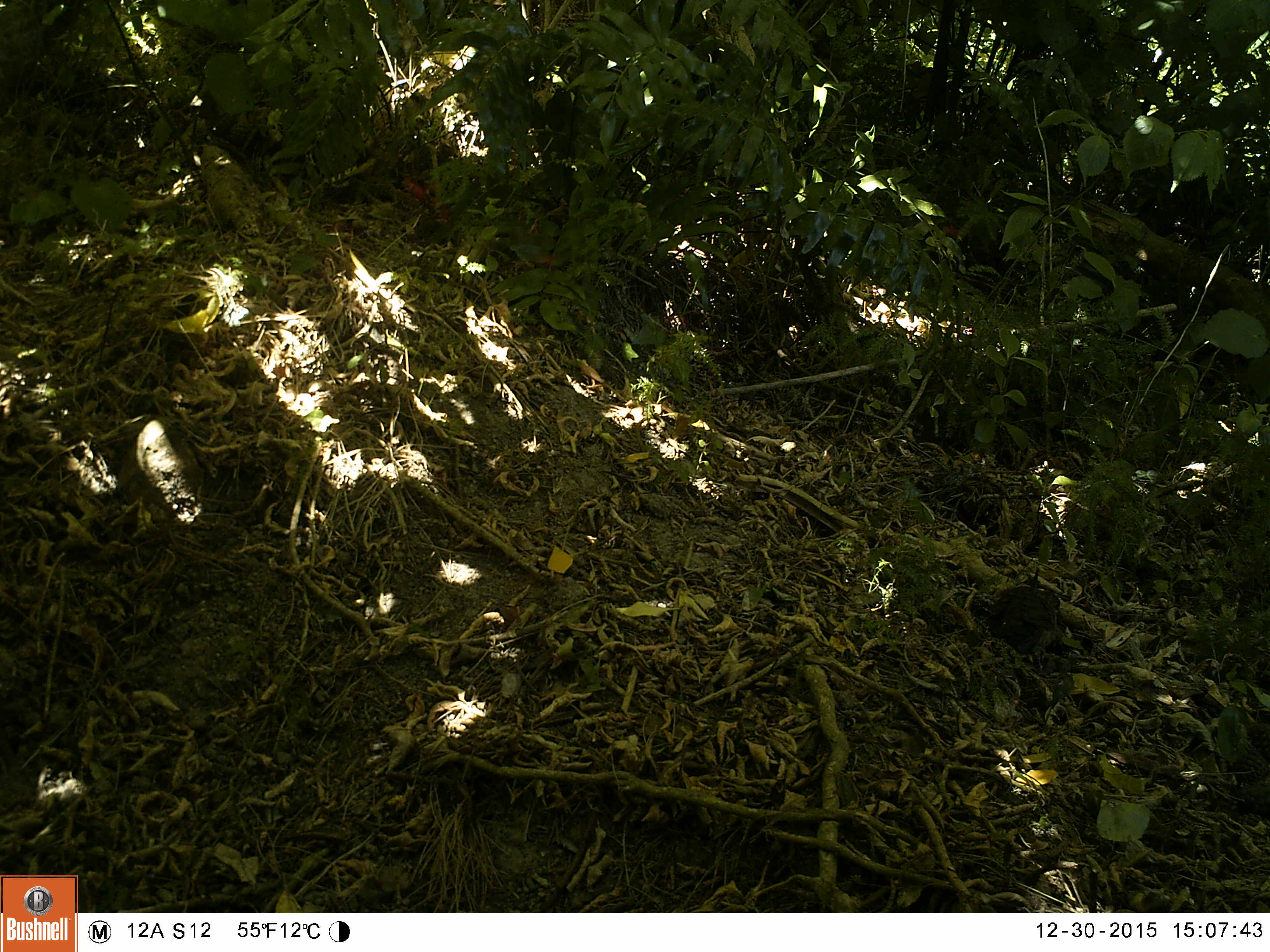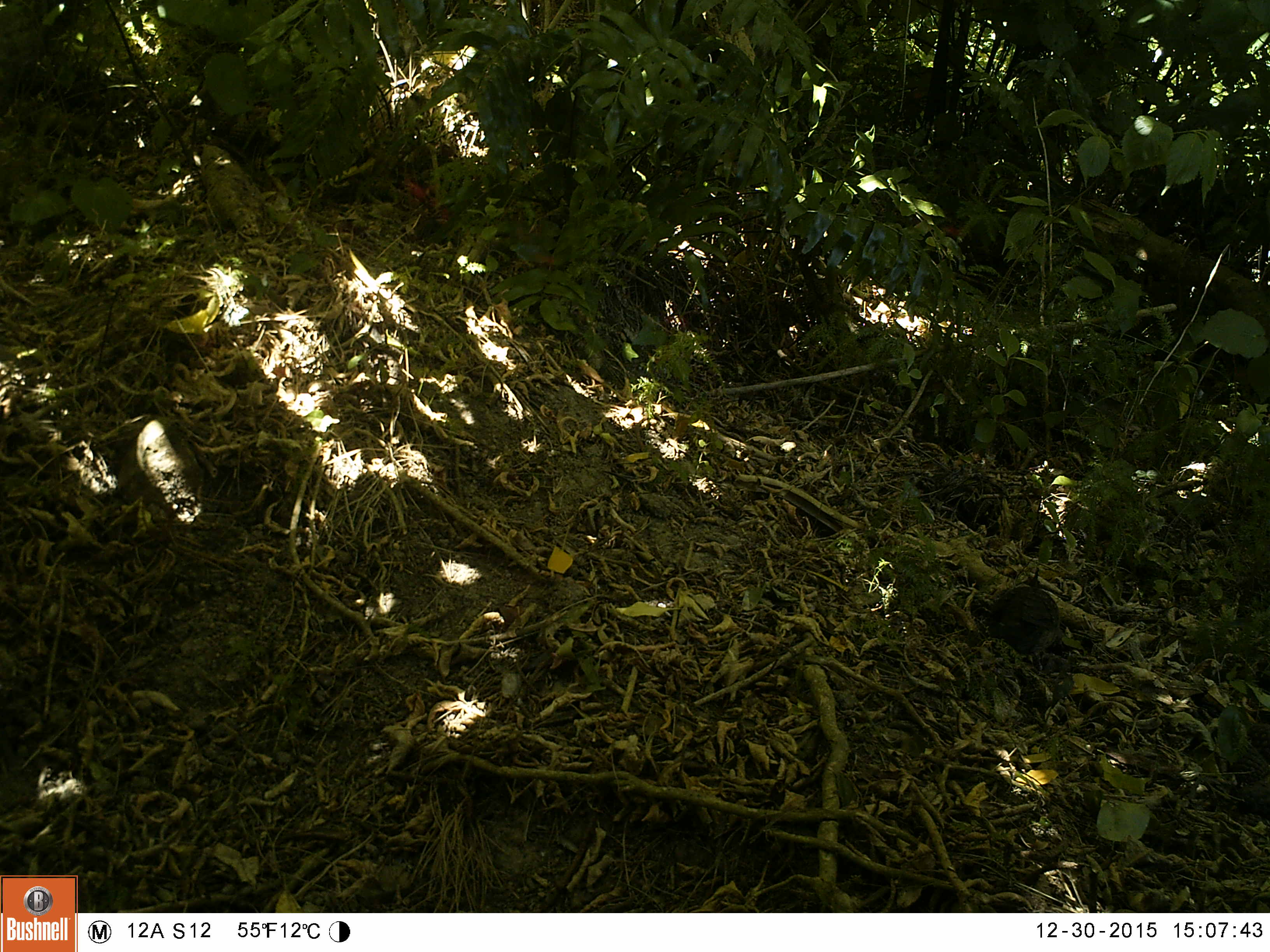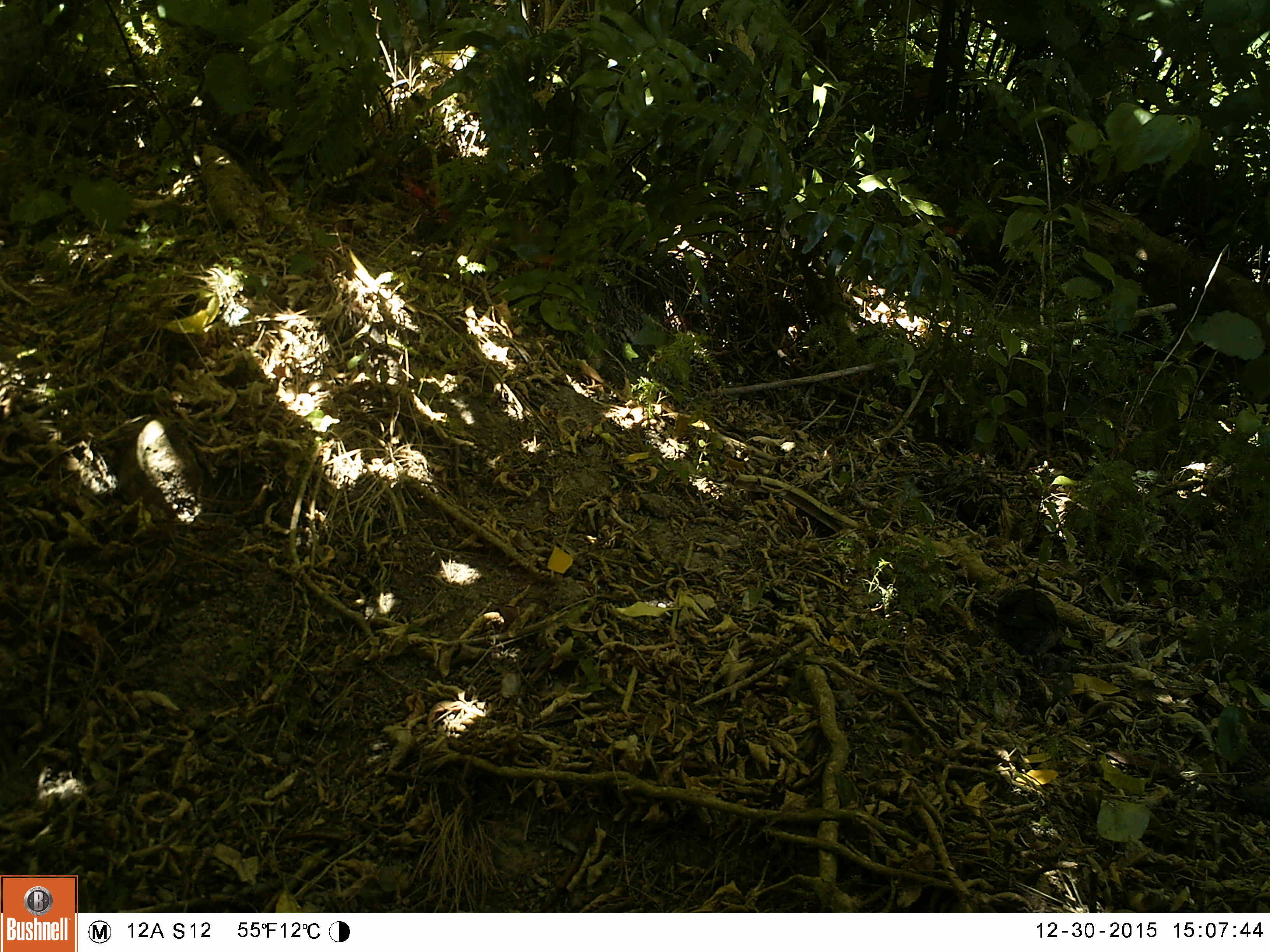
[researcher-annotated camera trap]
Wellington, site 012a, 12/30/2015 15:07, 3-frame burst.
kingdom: Animalia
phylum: Chordata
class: Aves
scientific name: Aves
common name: bird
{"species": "bird (Aves)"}